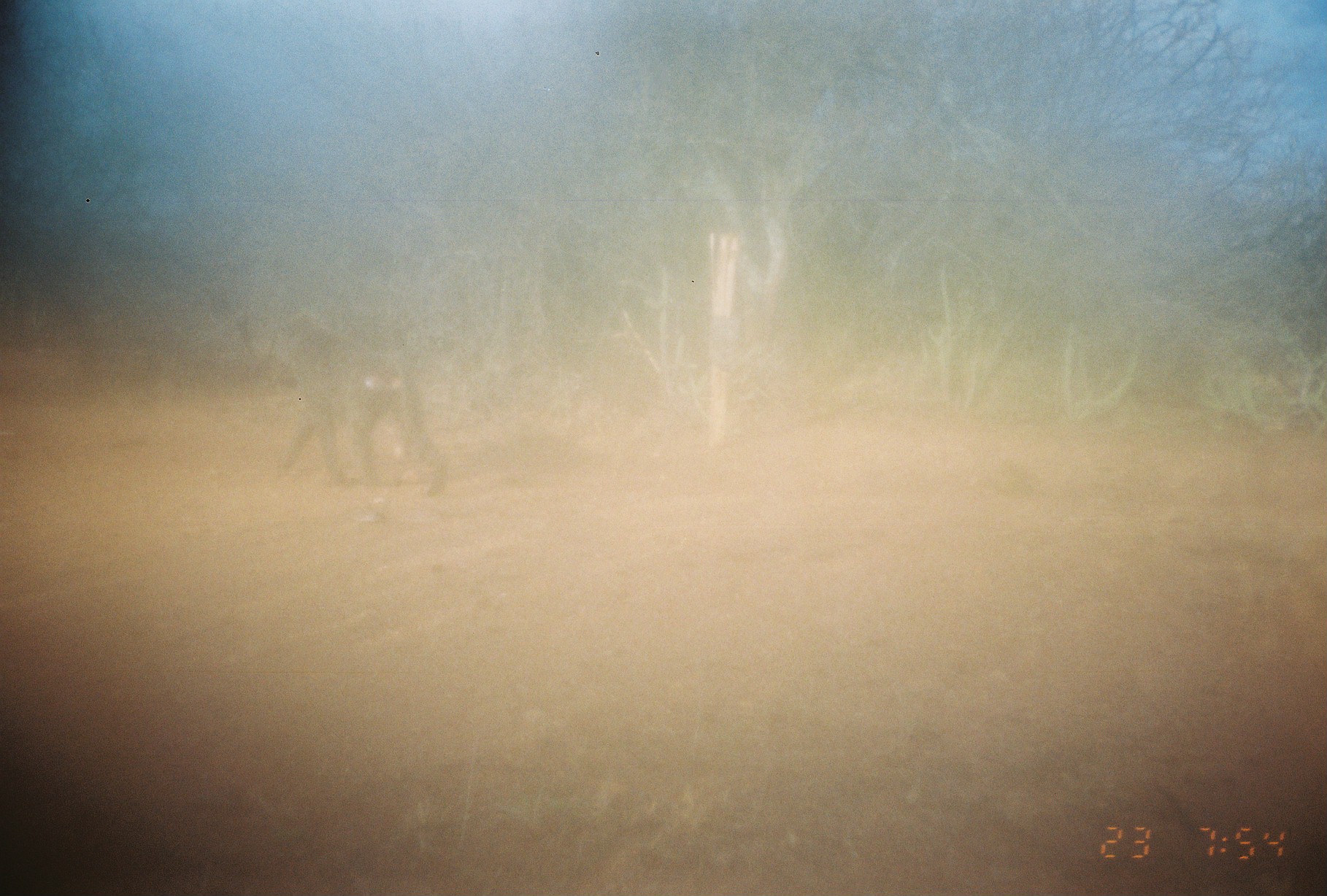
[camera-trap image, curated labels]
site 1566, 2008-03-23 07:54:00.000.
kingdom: Animalia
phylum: Chordata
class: Mammalia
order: Primates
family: Cercopithecidae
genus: Papio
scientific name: Papio anubis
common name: olive baboon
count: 1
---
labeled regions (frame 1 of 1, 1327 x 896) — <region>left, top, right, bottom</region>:
papio anubis: <region>264, 308, 444, 492</region>